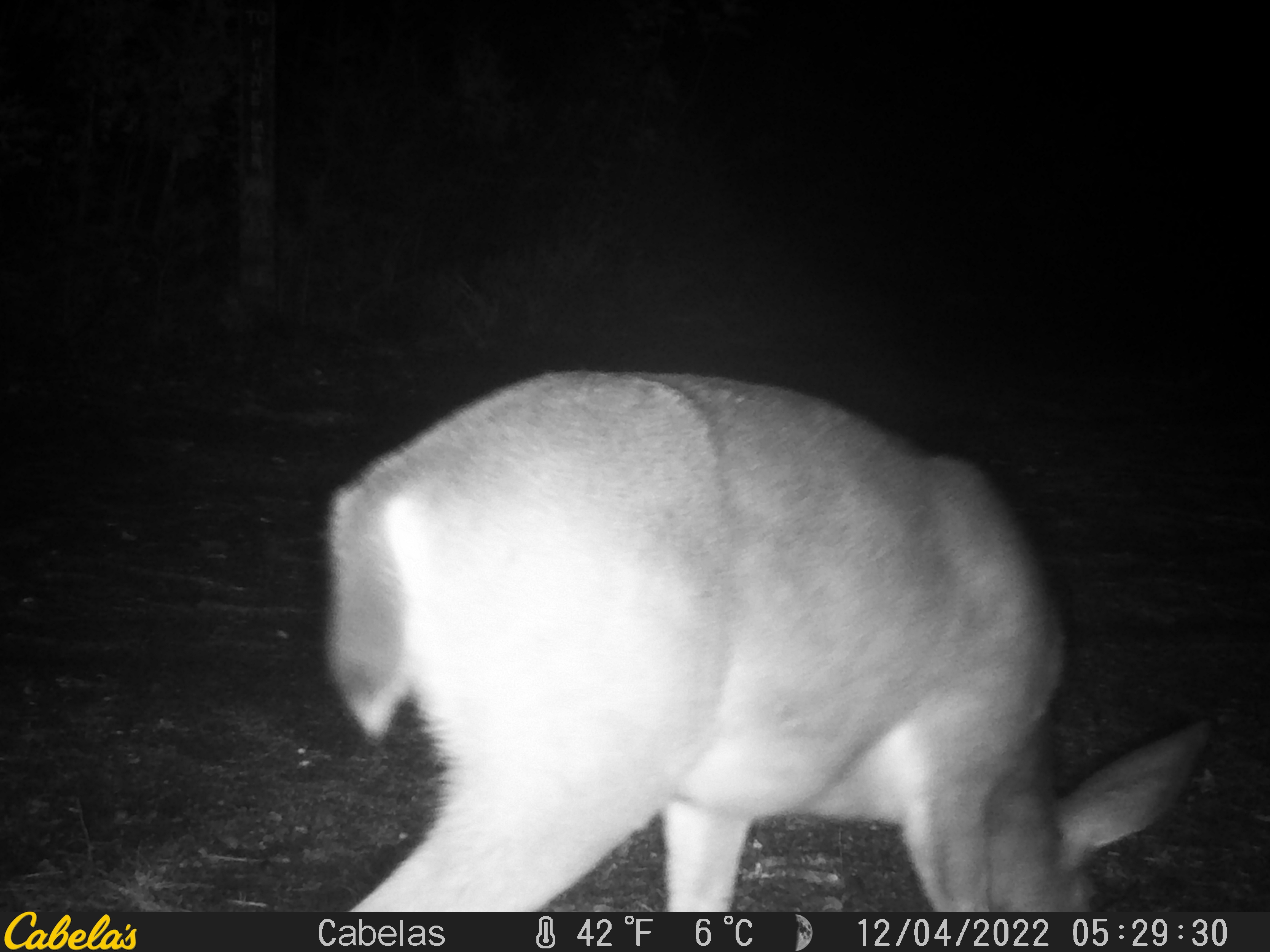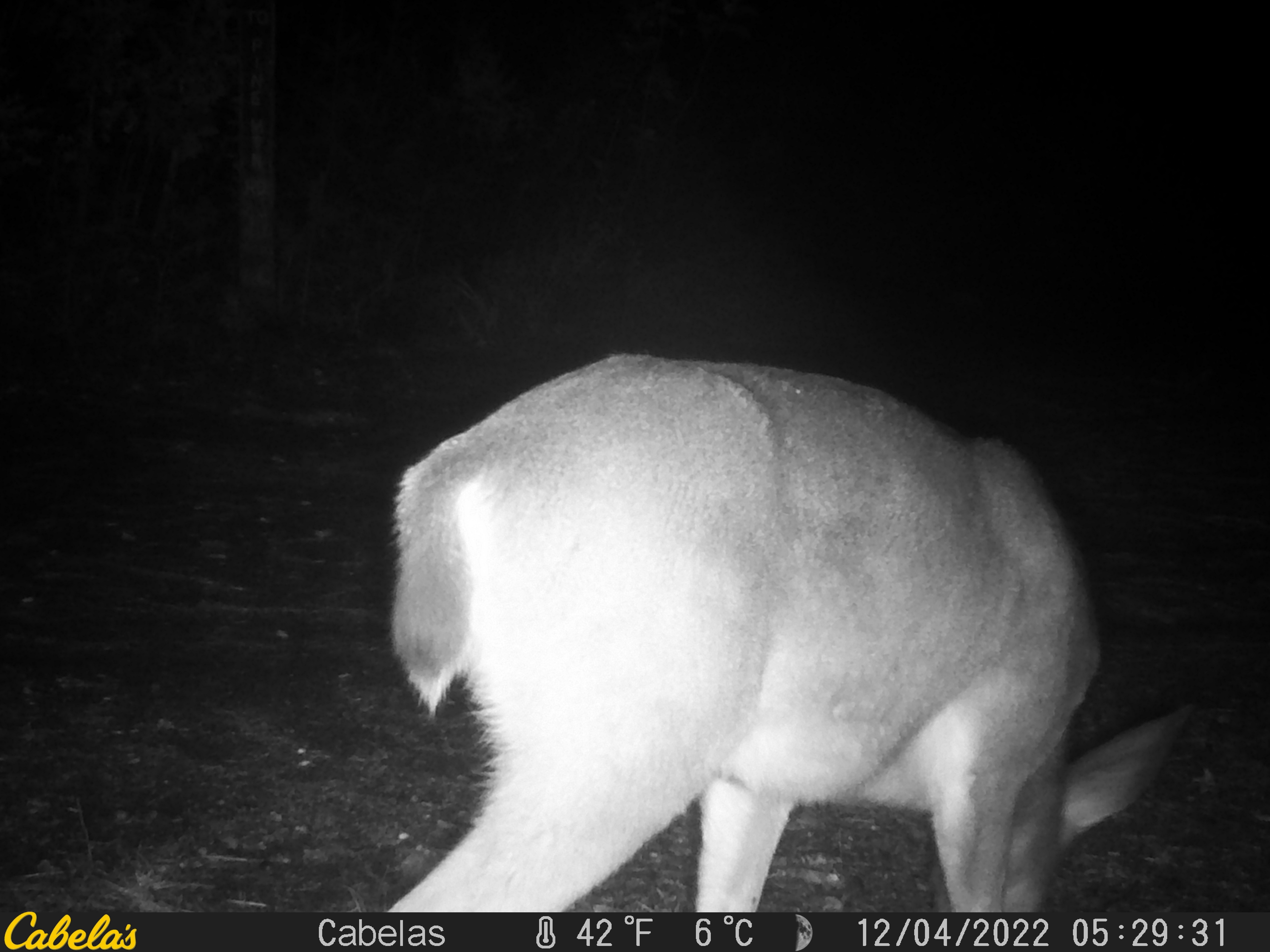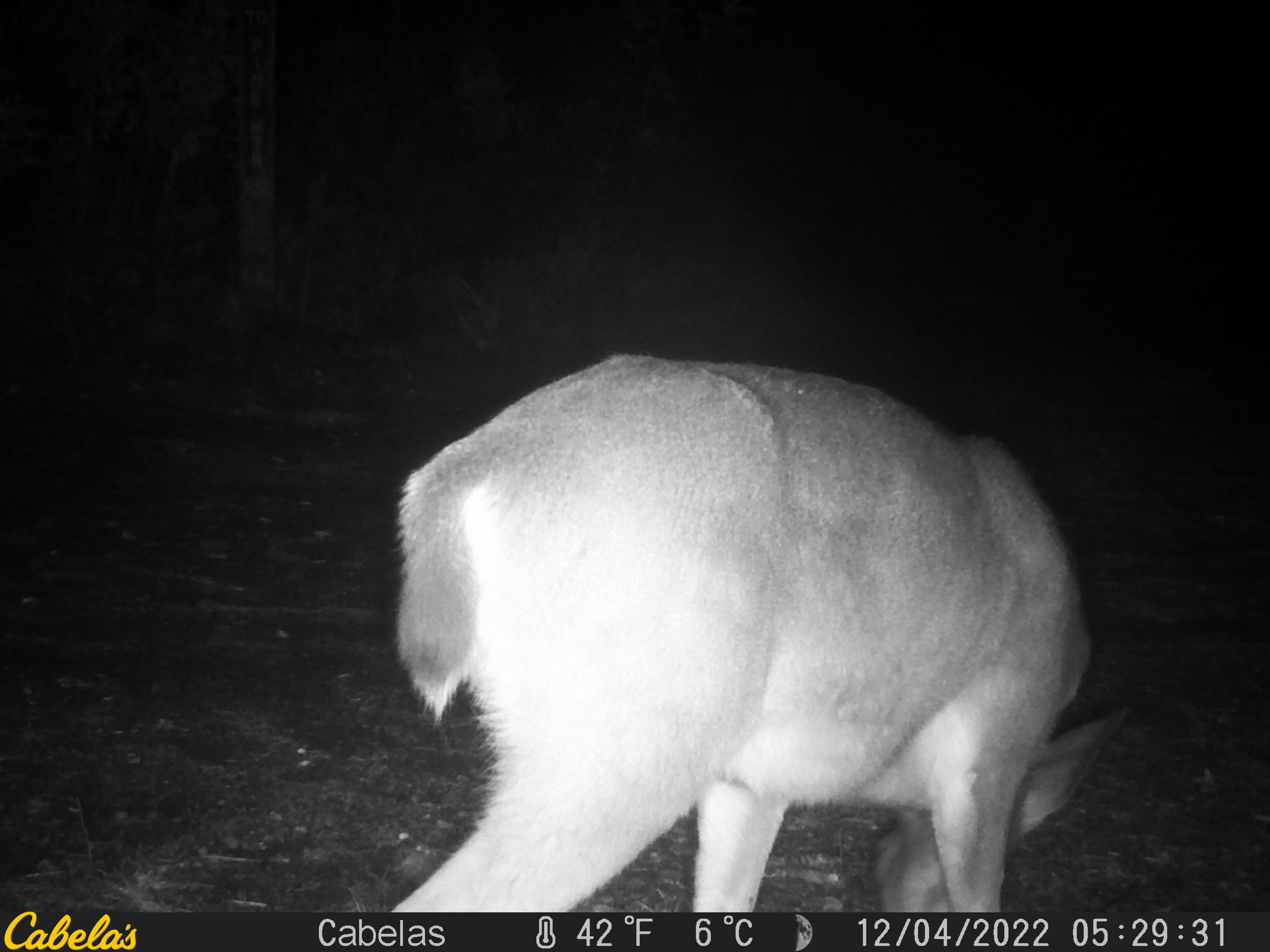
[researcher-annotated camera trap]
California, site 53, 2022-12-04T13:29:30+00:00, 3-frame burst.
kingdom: Animalia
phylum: Chordata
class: Mammalia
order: Artiodactyla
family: Cervidae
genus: Odocoileus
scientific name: Odocoileus hemionus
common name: mule deer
Mule deer (Odocoileus hemionus).